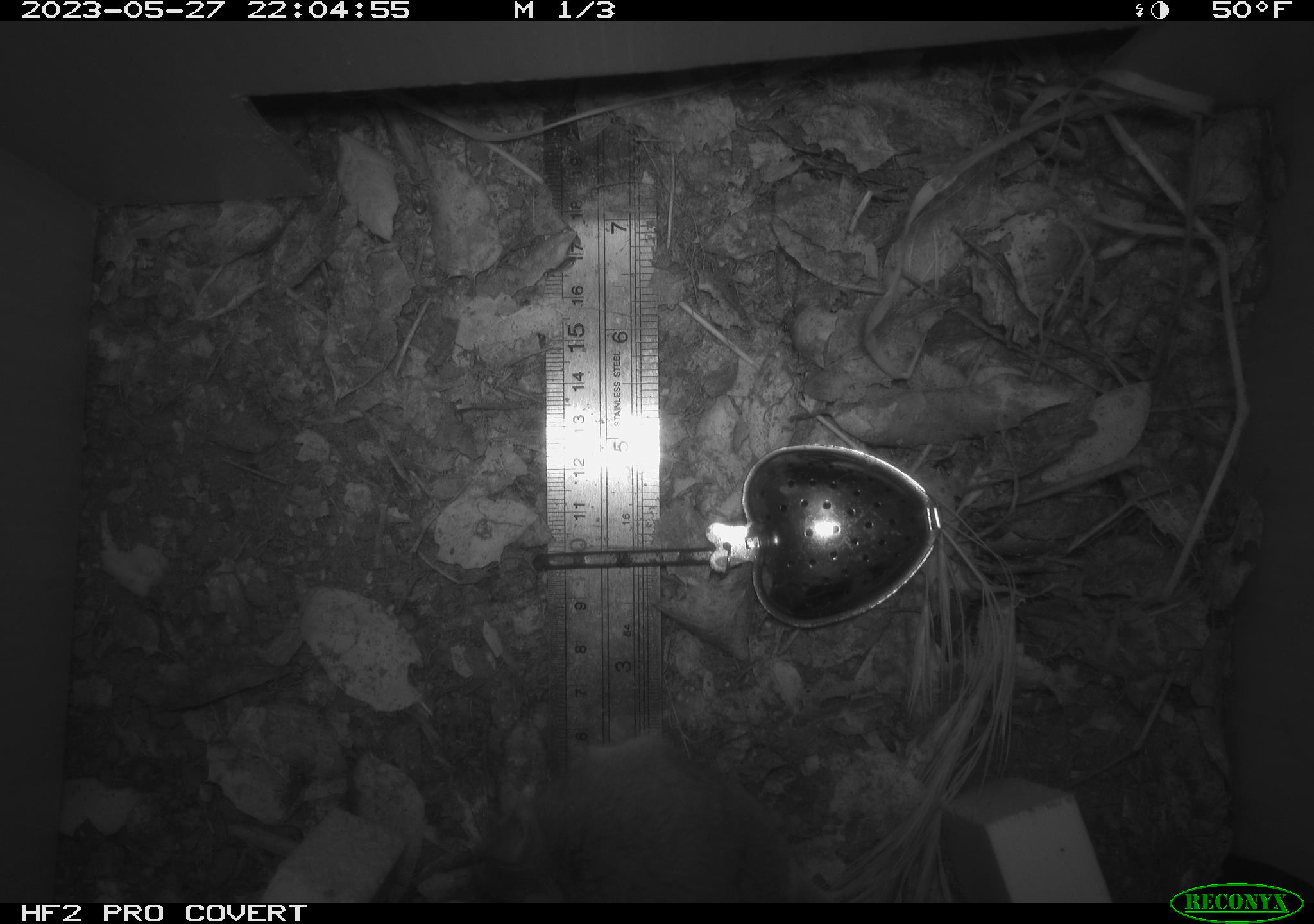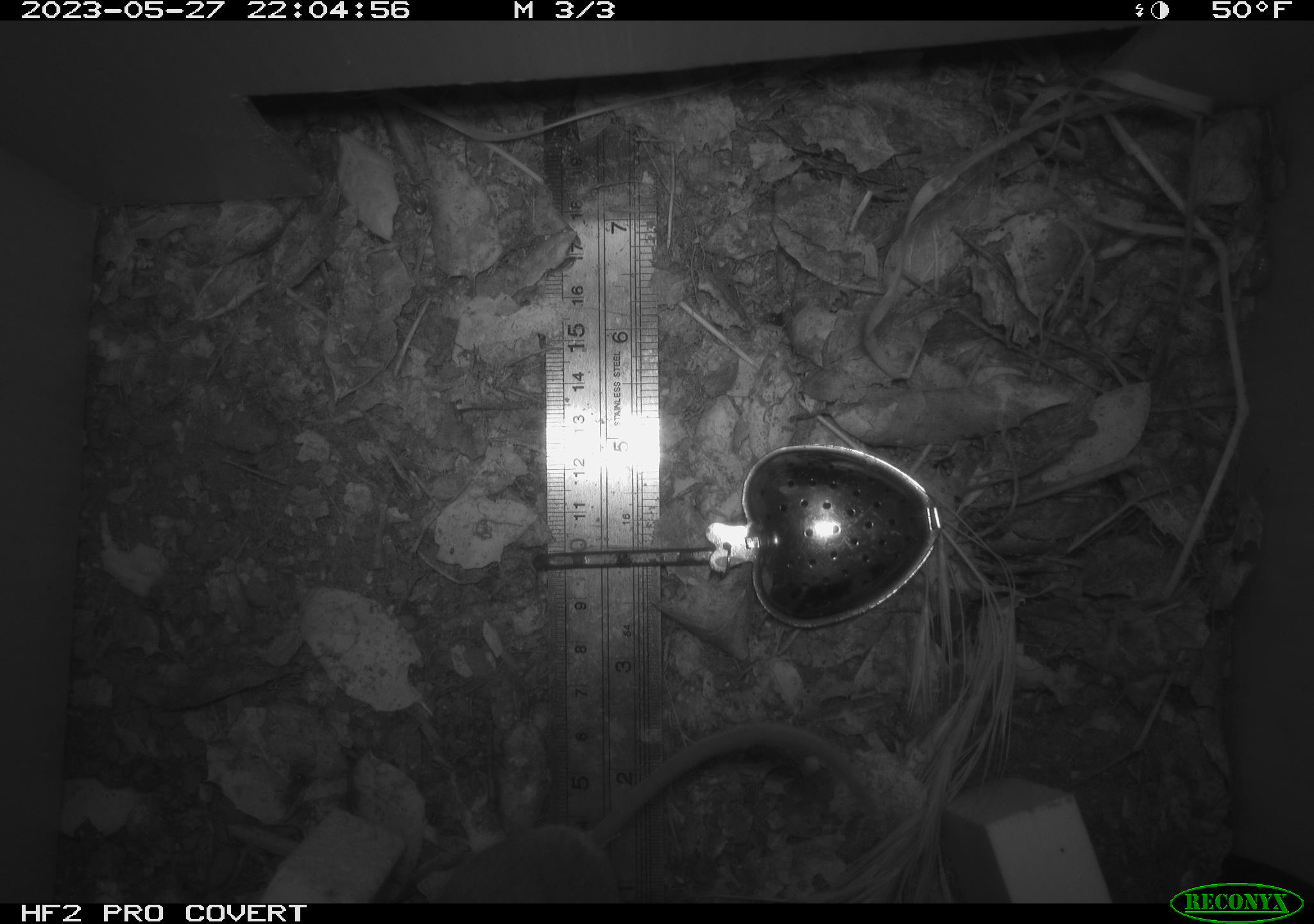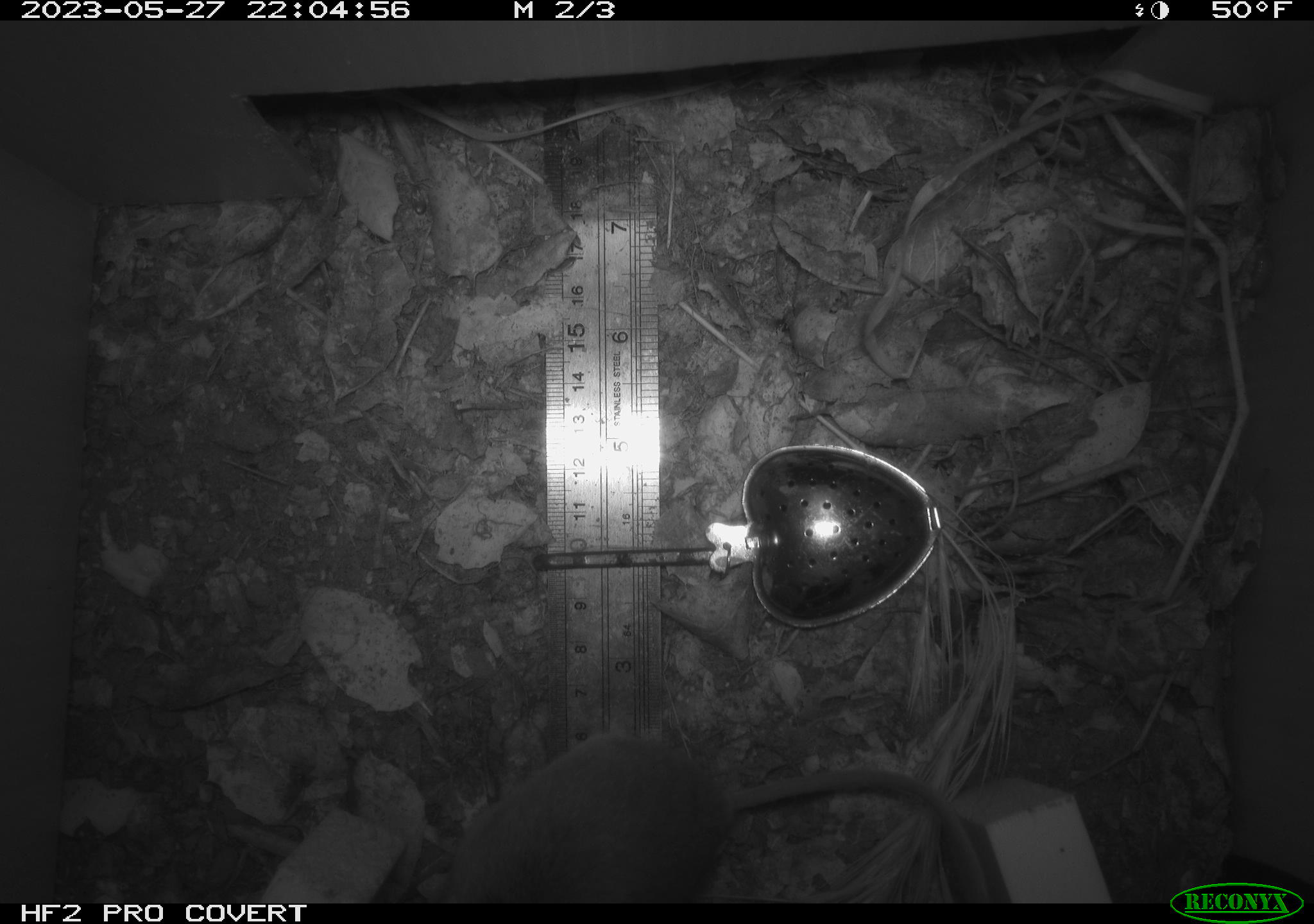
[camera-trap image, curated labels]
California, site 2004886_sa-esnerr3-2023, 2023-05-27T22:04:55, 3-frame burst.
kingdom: Animalia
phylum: Chordata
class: Mammalia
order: Rodentia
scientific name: Rodentia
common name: mouse species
Mouse species (Rodentia).